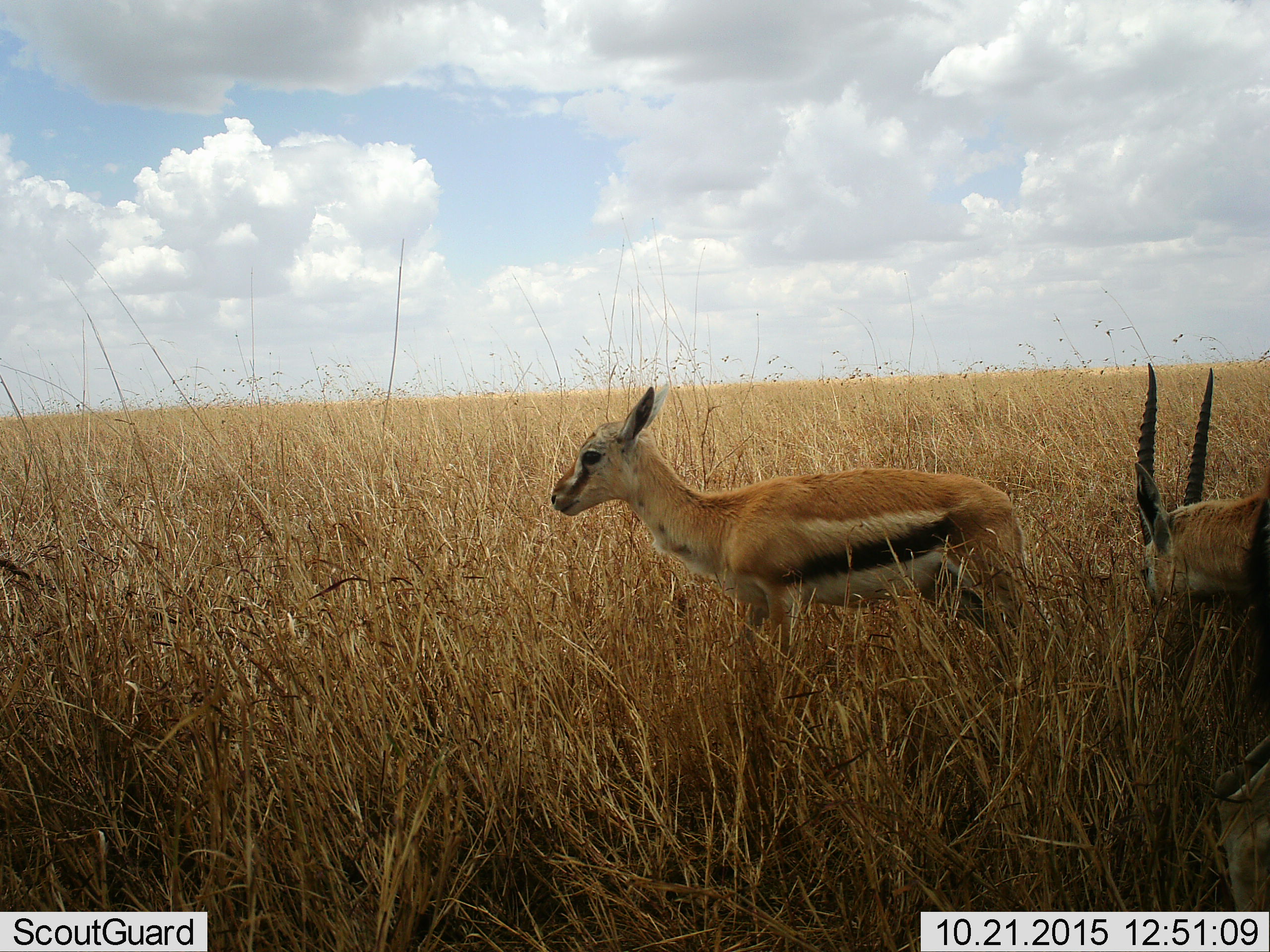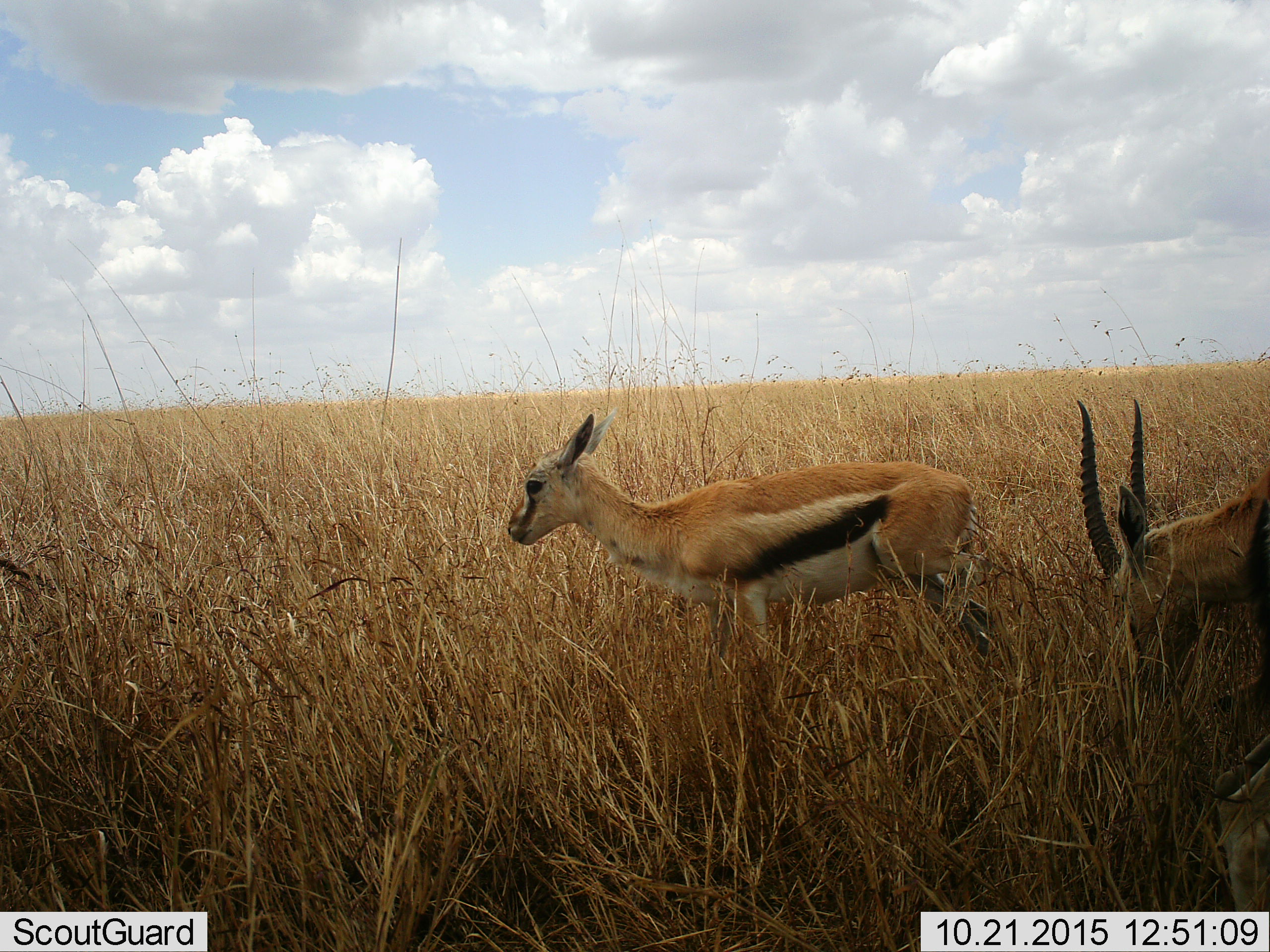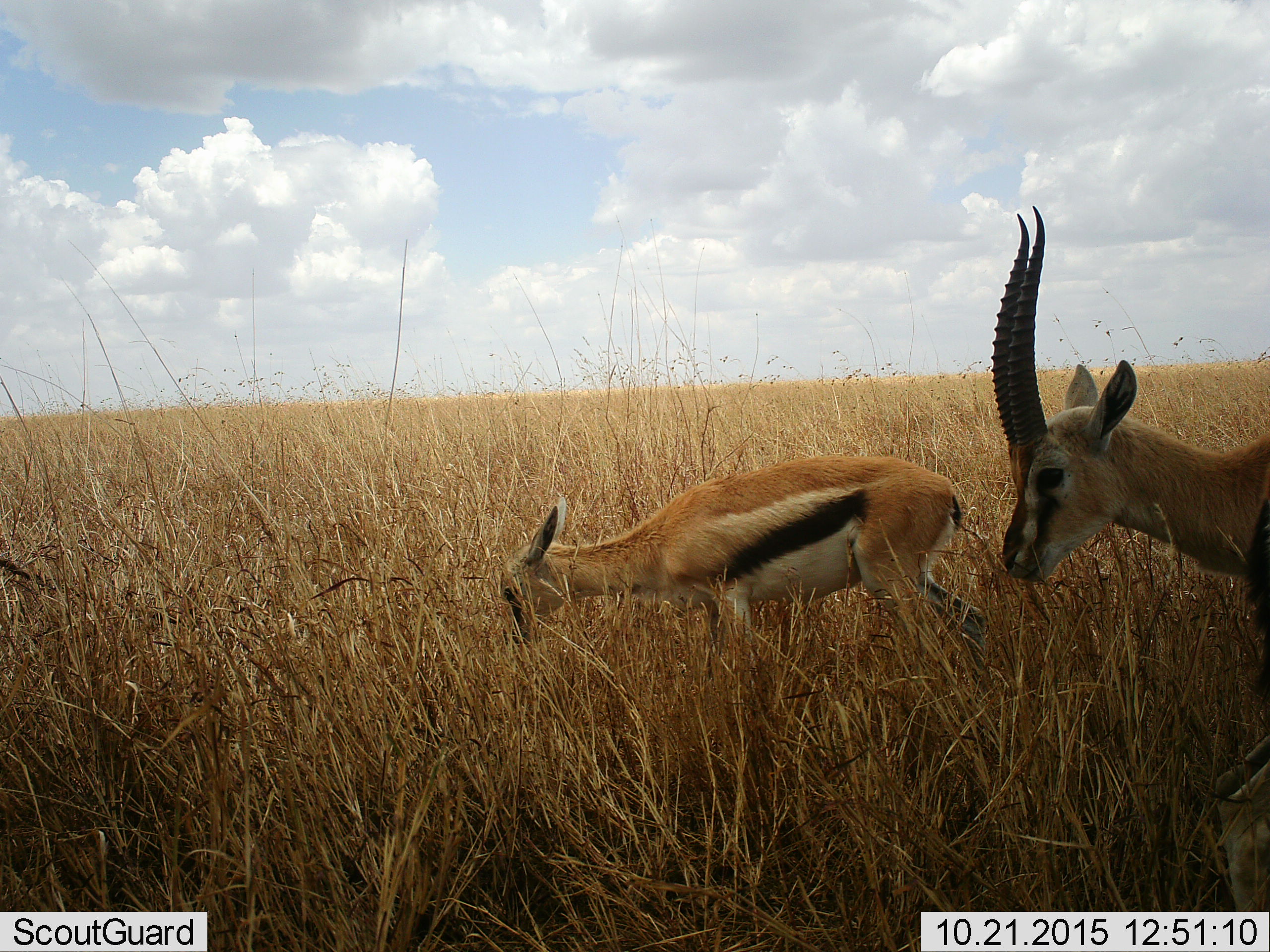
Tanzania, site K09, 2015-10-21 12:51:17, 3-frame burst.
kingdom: Animalia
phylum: Chordata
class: Mammalia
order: Artiodactyla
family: Bovidae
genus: Eudorcas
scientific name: Eudorcas thomsonii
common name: thomson's gazelle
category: gazellethomsons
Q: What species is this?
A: Gazellethomsons (thomson's gazelle) (Eudorcas thomsonii).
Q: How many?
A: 2.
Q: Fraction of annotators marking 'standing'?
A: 38%.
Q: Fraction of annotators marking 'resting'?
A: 0%.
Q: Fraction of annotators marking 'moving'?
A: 50%.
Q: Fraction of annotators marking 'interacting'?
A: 12%.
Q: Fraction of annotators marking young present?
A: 38%.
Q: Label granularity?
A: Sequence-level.